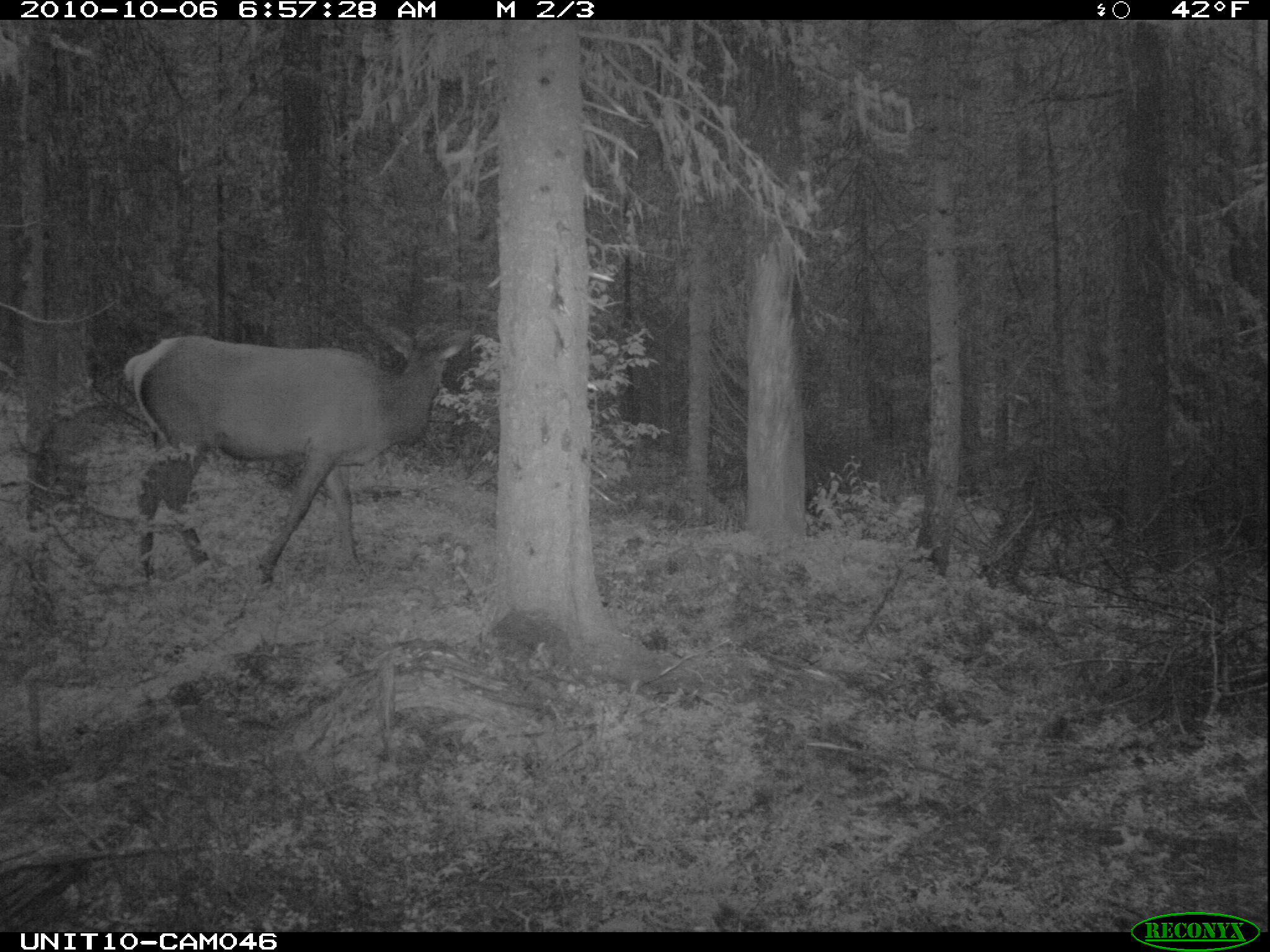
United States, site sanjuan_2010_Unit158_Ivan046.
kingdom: Animalia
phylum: Chordata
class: Mammalia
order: Artiodactyla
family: Cervidae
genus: Cervus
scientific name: Cervus elaphus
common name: red deer